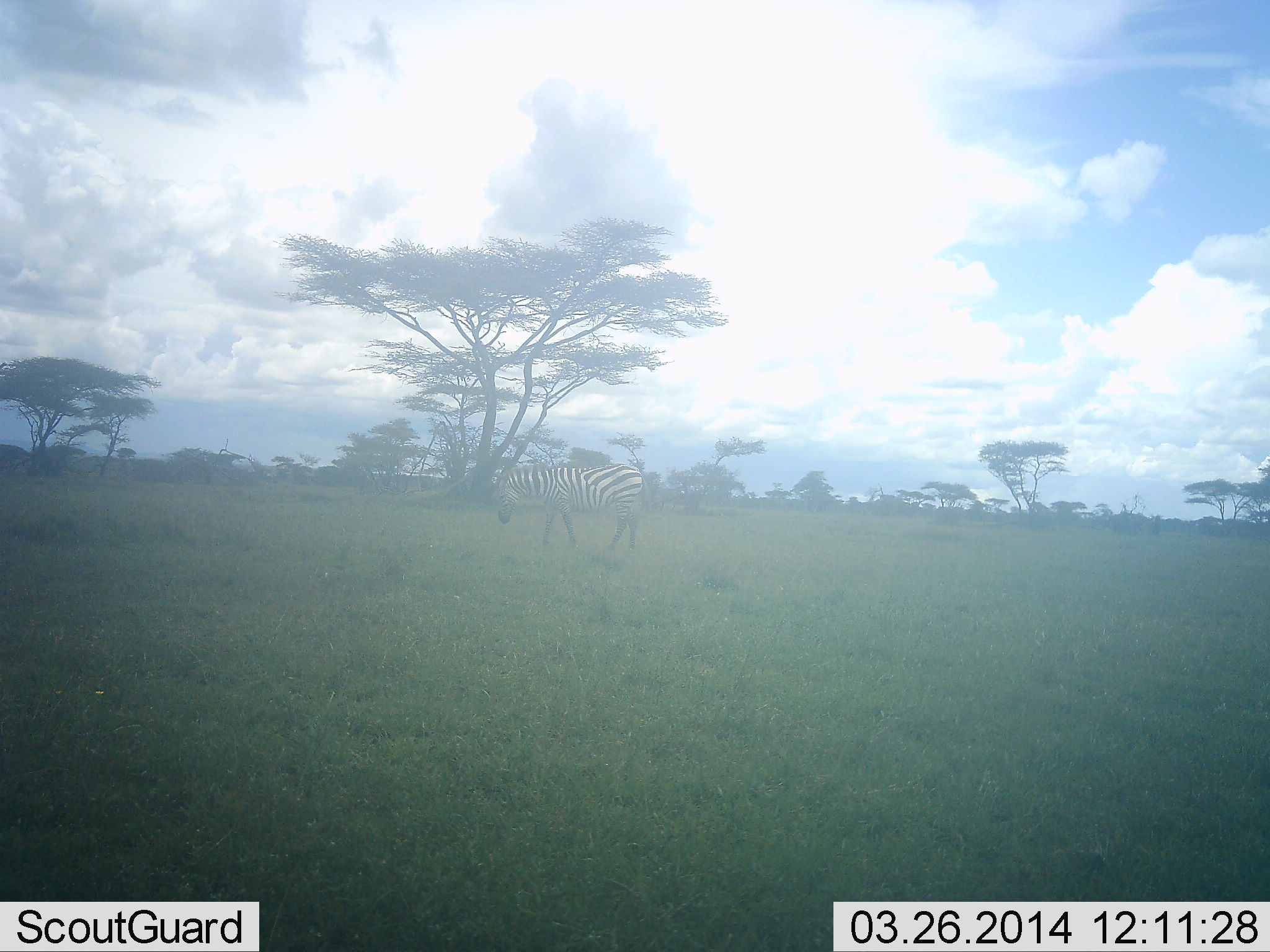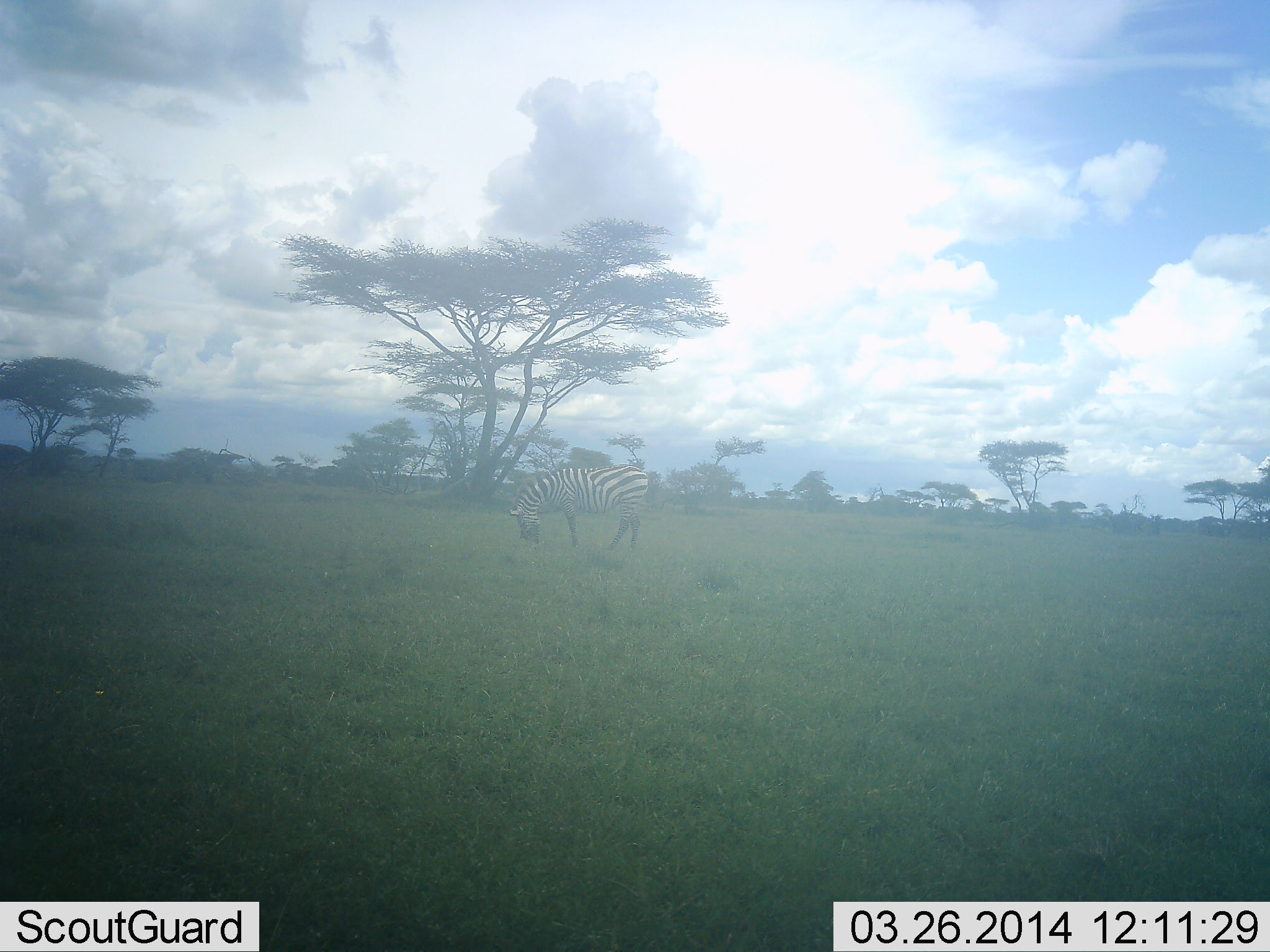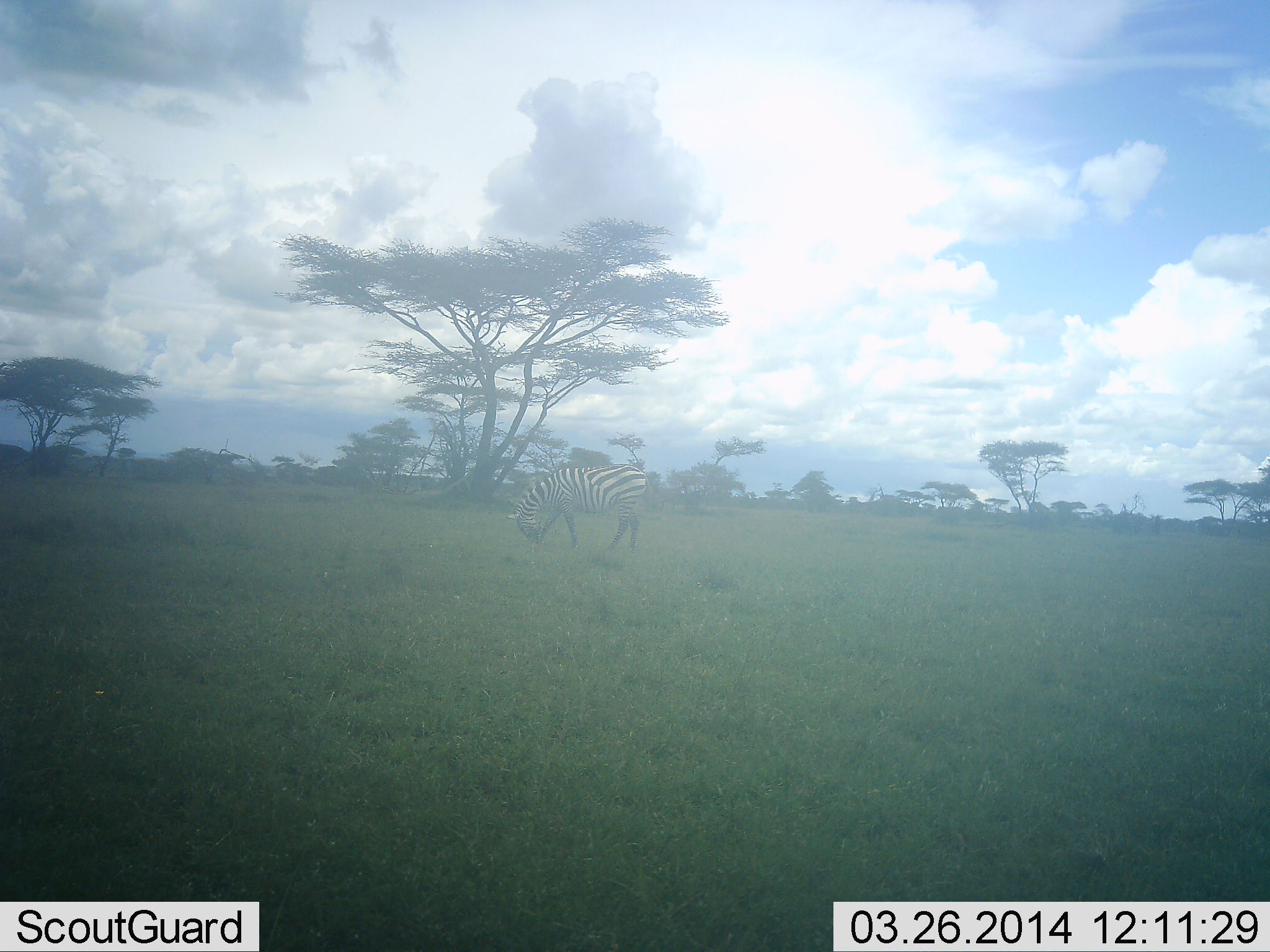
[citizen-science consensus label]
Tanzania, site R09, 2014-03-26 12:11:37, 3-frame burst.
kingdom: Animalia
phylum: Chordata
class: Mammalia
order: Perissodactyla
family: Equidae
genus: Equus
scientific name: Equus quagga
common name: plains zebra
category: zebra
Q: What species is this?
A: Zebra (plains zebra) (Equus quagga).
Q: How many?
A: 1.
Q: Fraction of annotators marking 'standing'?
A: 36%.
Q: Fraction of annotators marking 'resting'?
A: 0%.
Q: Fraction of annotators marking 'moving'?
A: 7%.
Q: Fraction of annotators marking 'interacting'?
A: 2%.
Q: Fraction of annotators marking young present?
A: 0%.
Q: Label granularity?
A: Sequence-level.